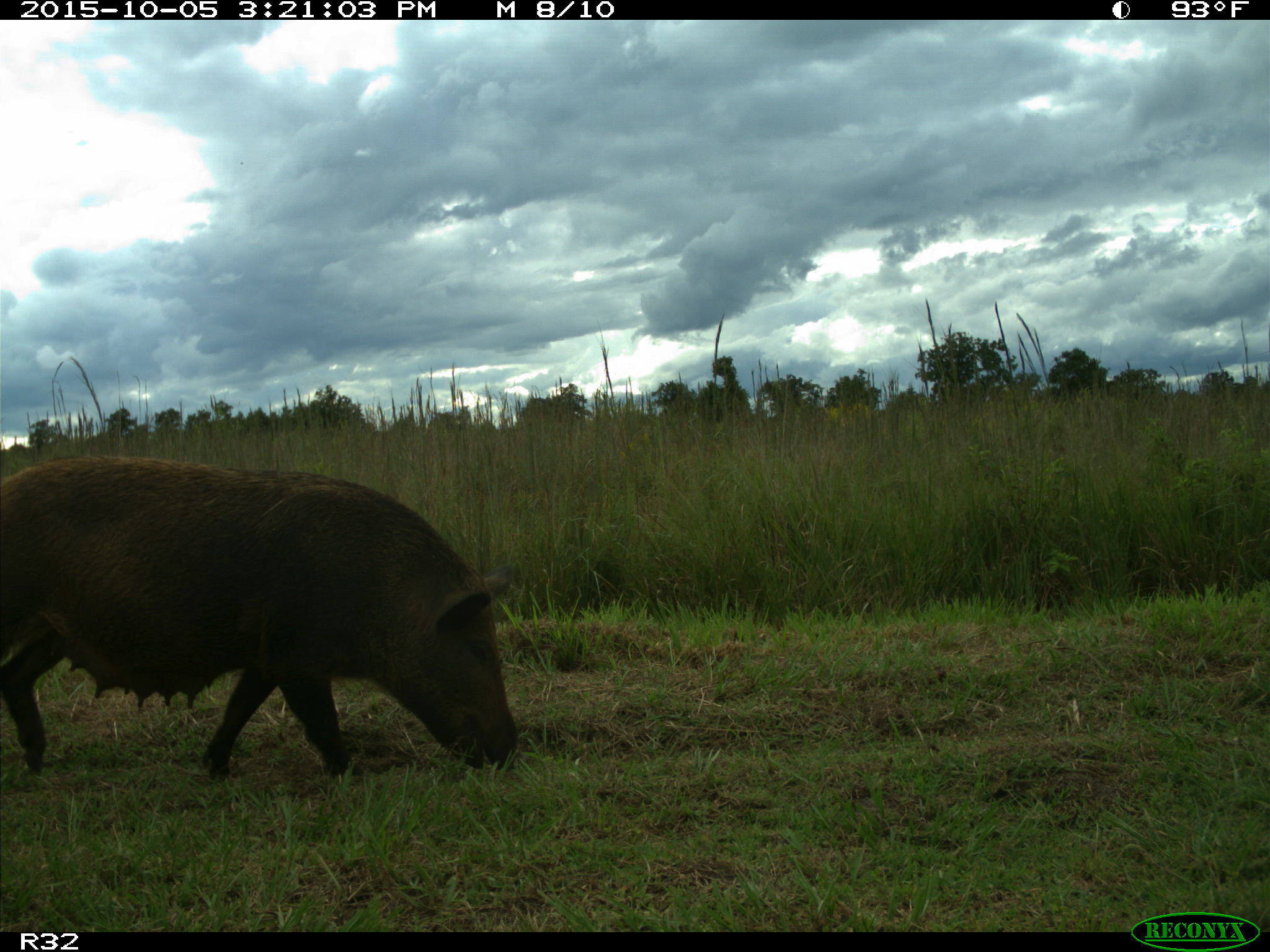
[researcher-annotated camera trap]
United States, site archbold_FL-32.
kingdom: Animalia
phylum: Chordata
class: Mammalia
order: Artiodactyla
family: Suidae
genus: Sus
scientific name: Sus scrofa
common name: wild boar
Sus scrofa (wild boar).